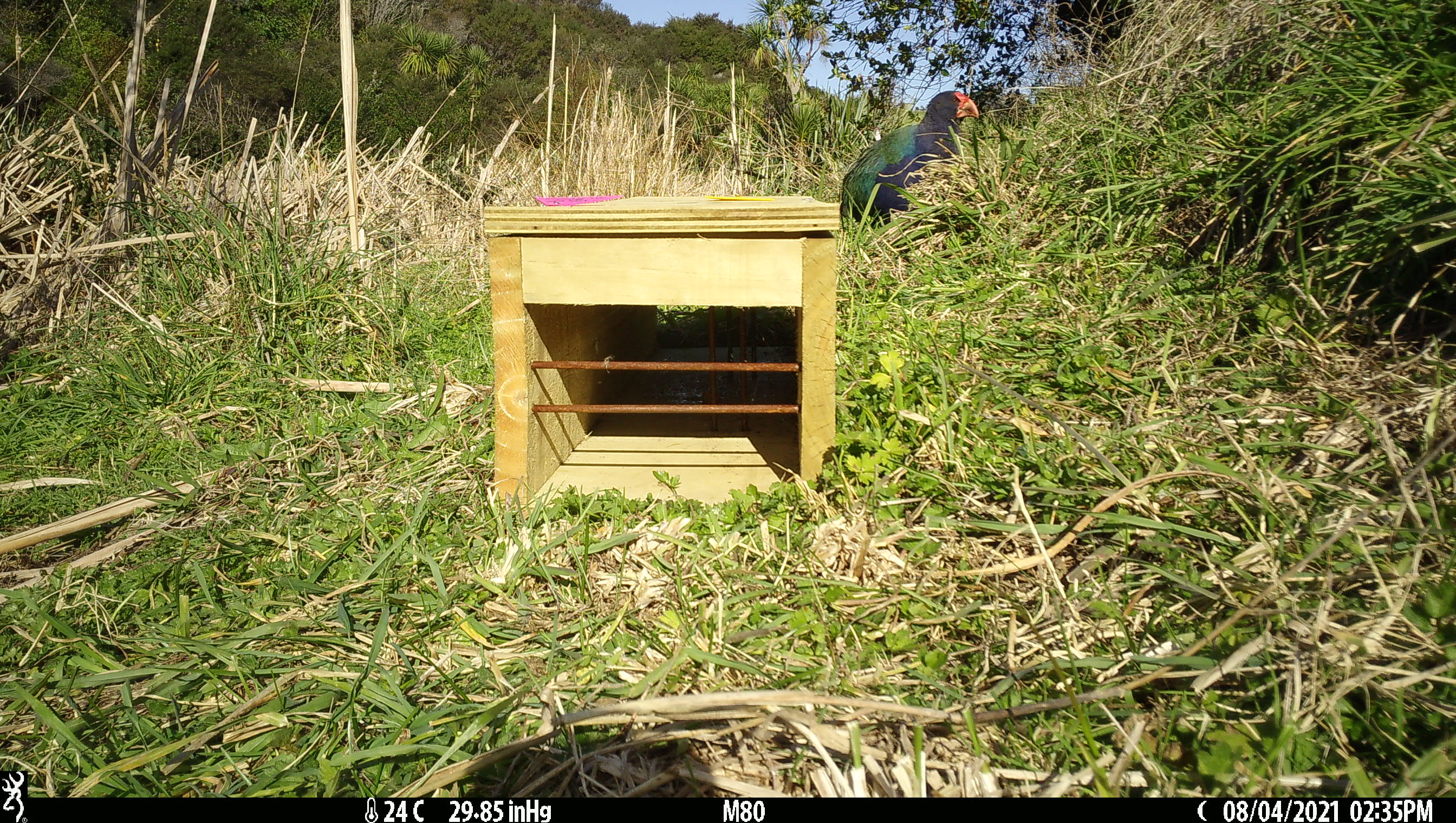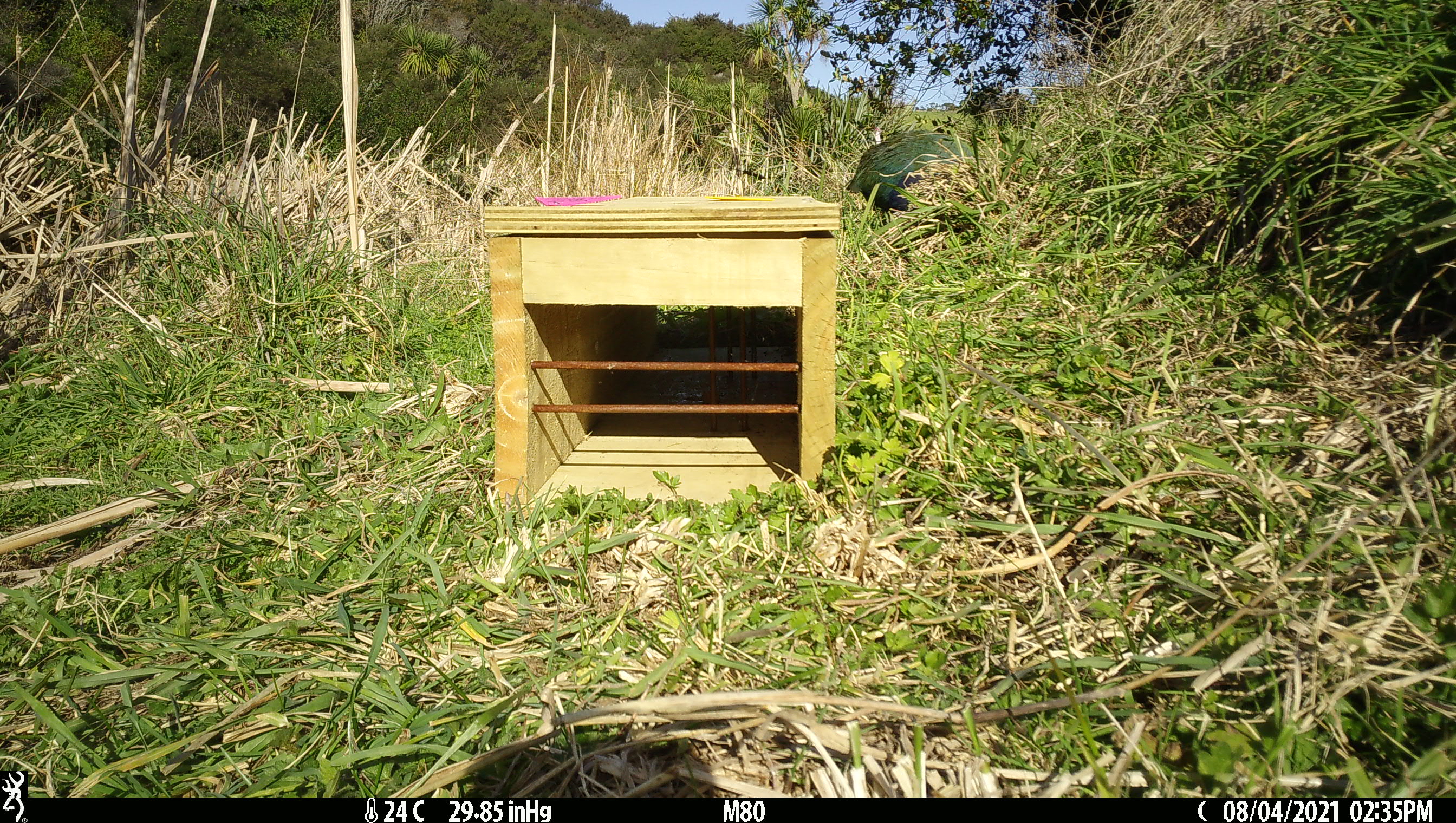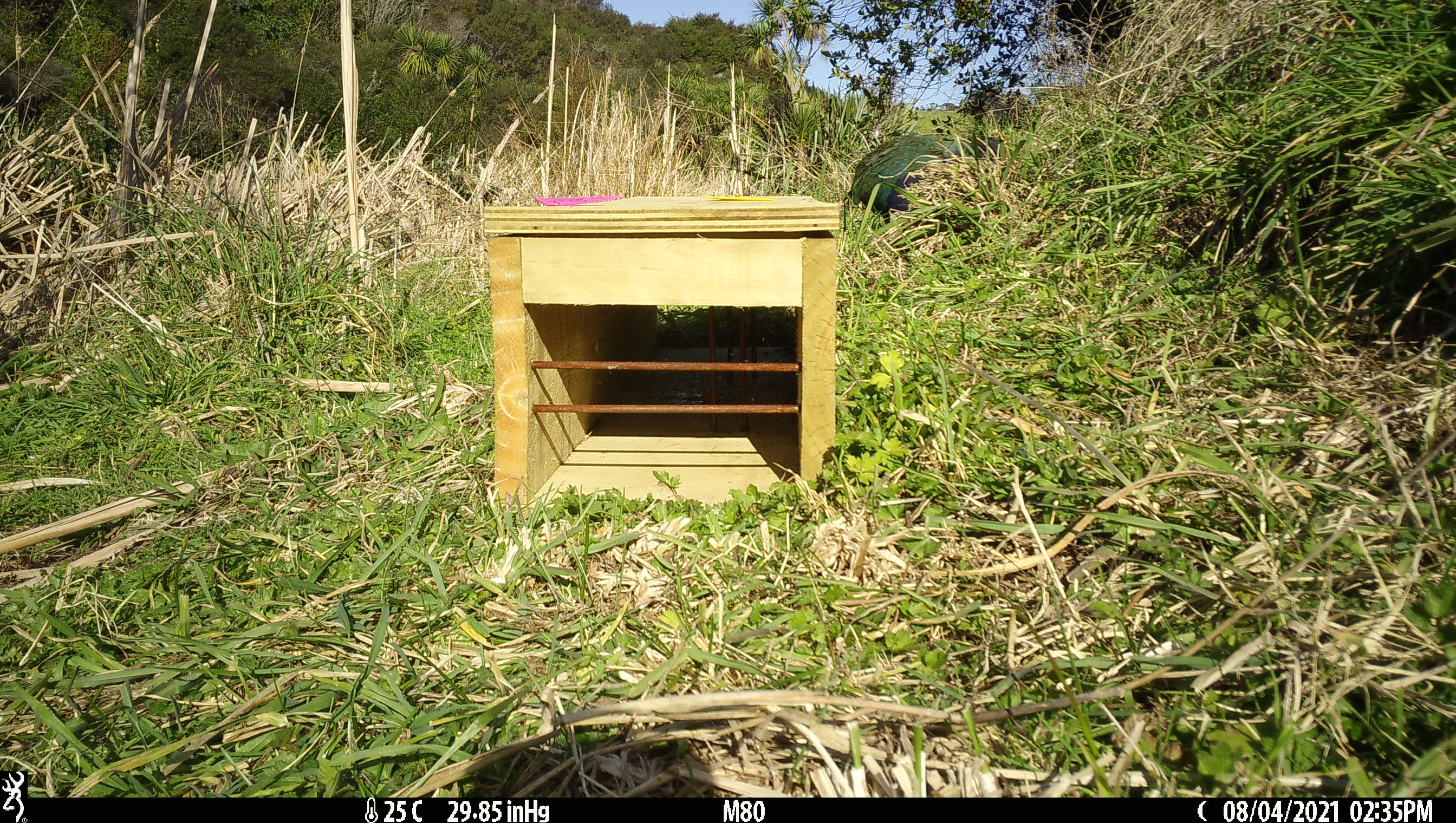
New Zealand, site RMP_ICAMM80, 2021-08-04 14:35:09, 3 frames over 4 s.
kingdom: Animalia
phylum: Chordata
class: Aves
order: Gruiformes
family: Rallidae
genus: Porphyrio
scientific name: Porphyrio mantelli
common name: takahe